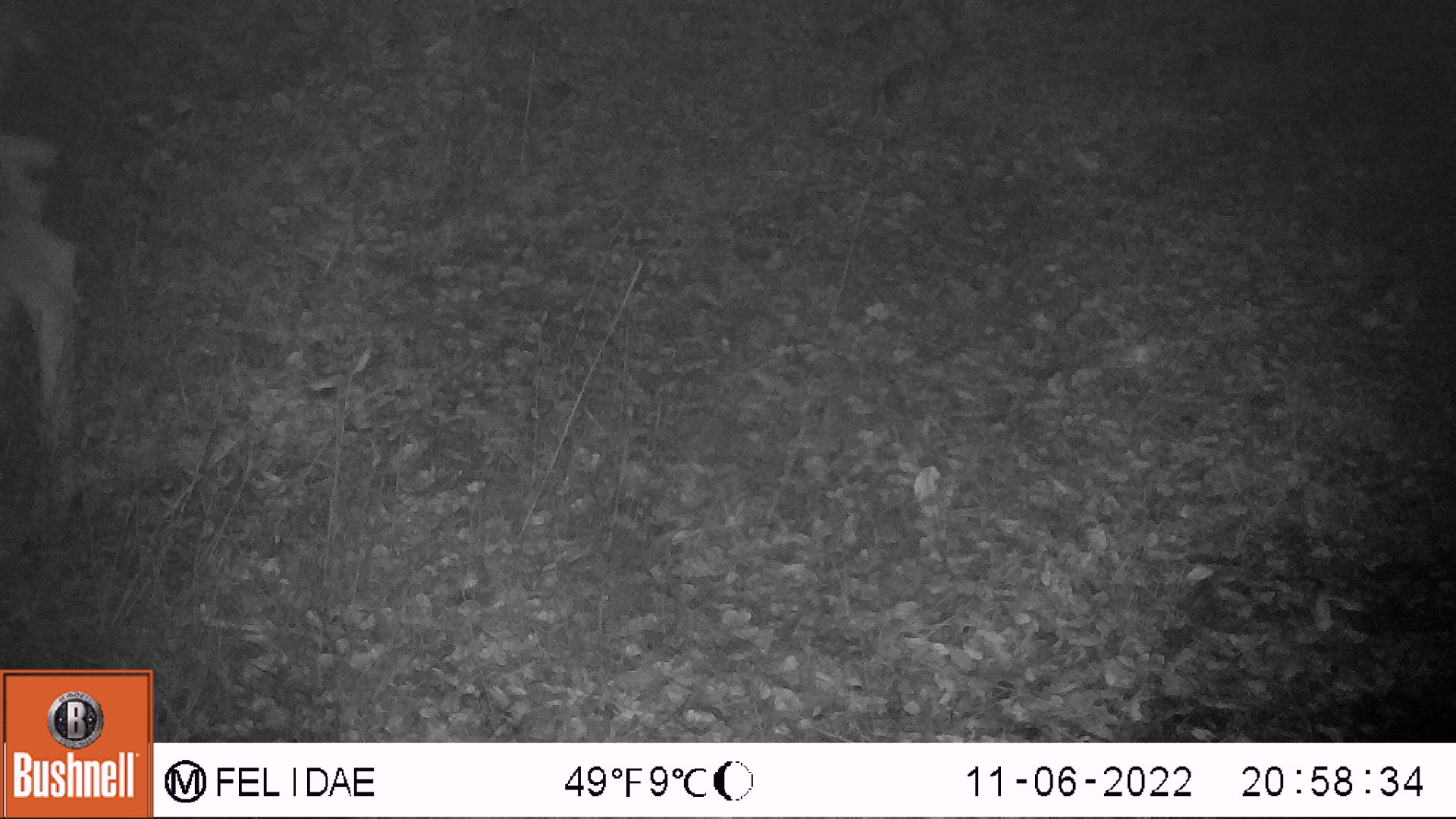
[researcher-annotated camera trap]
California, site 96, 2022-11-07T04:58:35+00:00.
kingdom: Animalia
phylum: Chordata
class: Mammalia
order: Artiodactyla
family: Cervidae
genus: Odocoileus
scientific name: Odocoileus hemionus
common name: mule deer